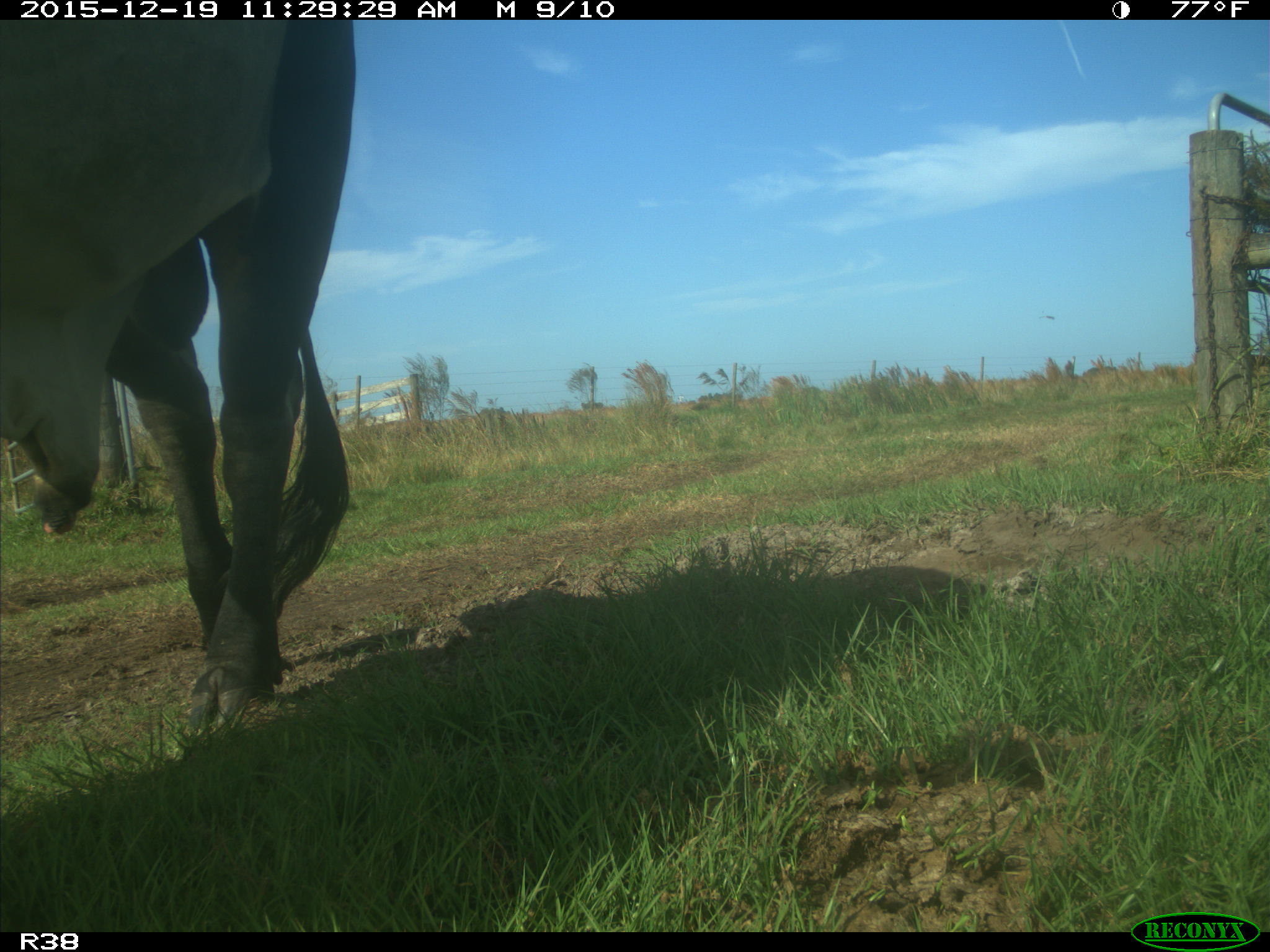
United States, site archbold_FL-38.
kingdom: Animalia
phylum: Chordata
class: Mammalia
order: Artiodactyla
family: Bovidae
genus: Bos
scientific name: Bos taurus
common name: domestic cow